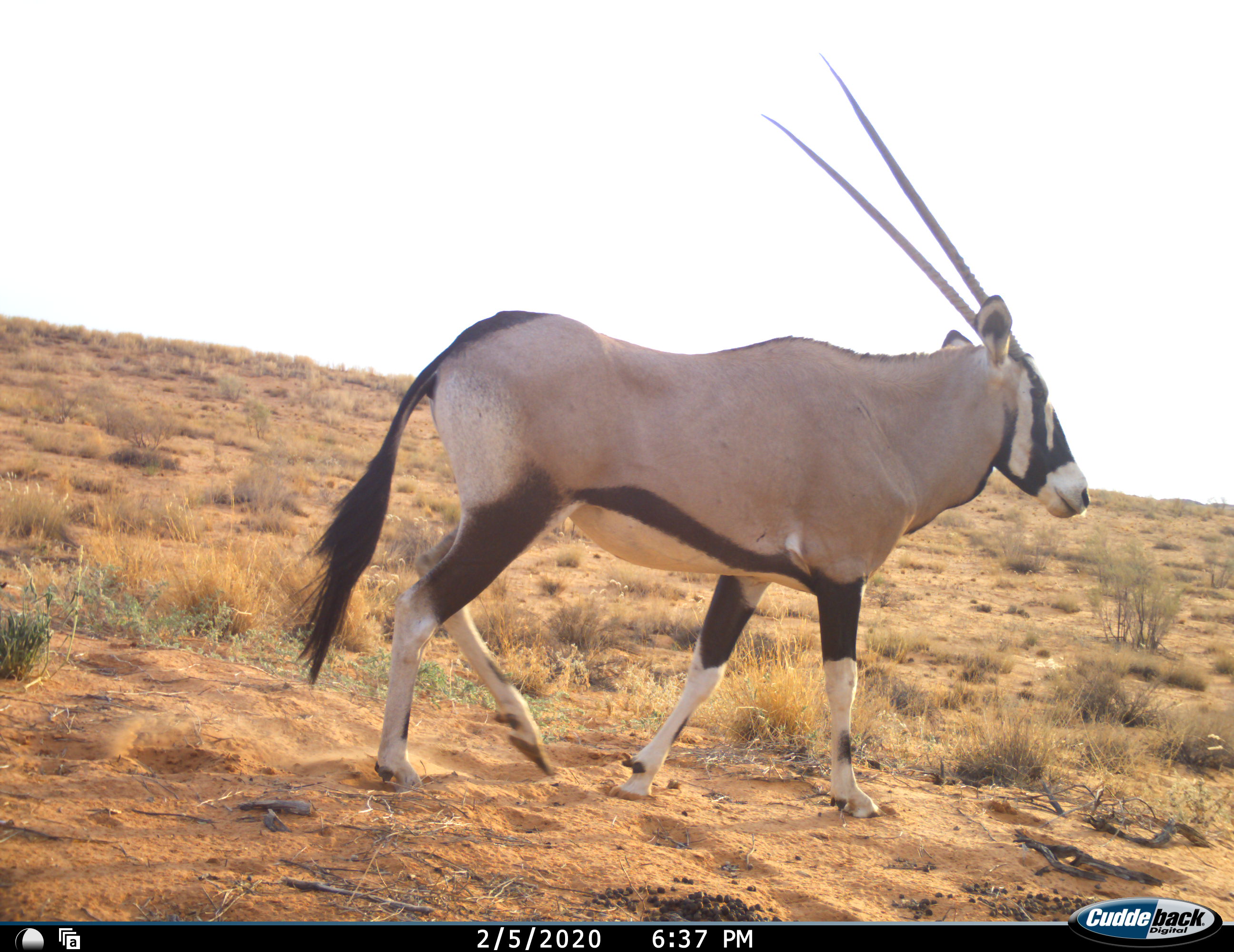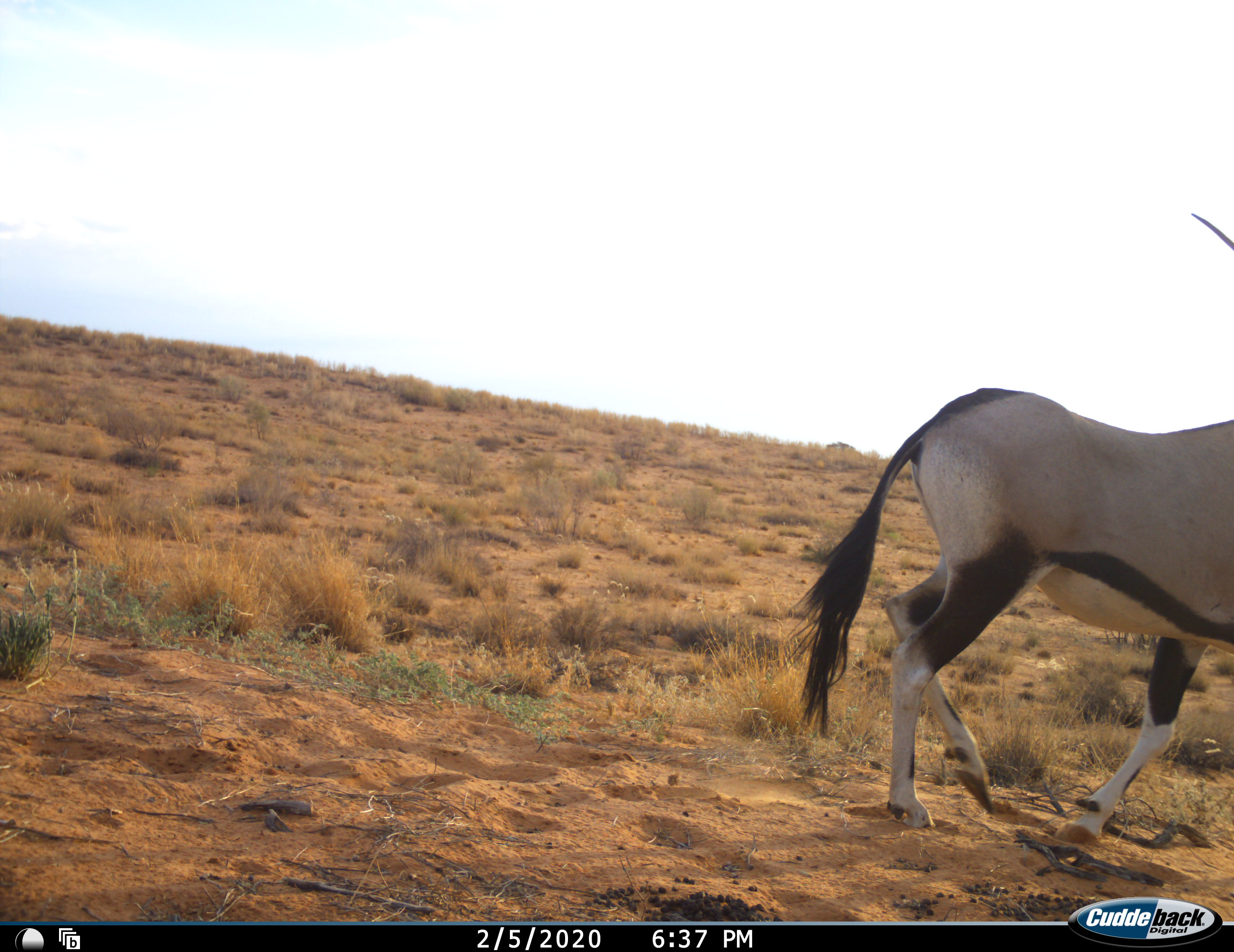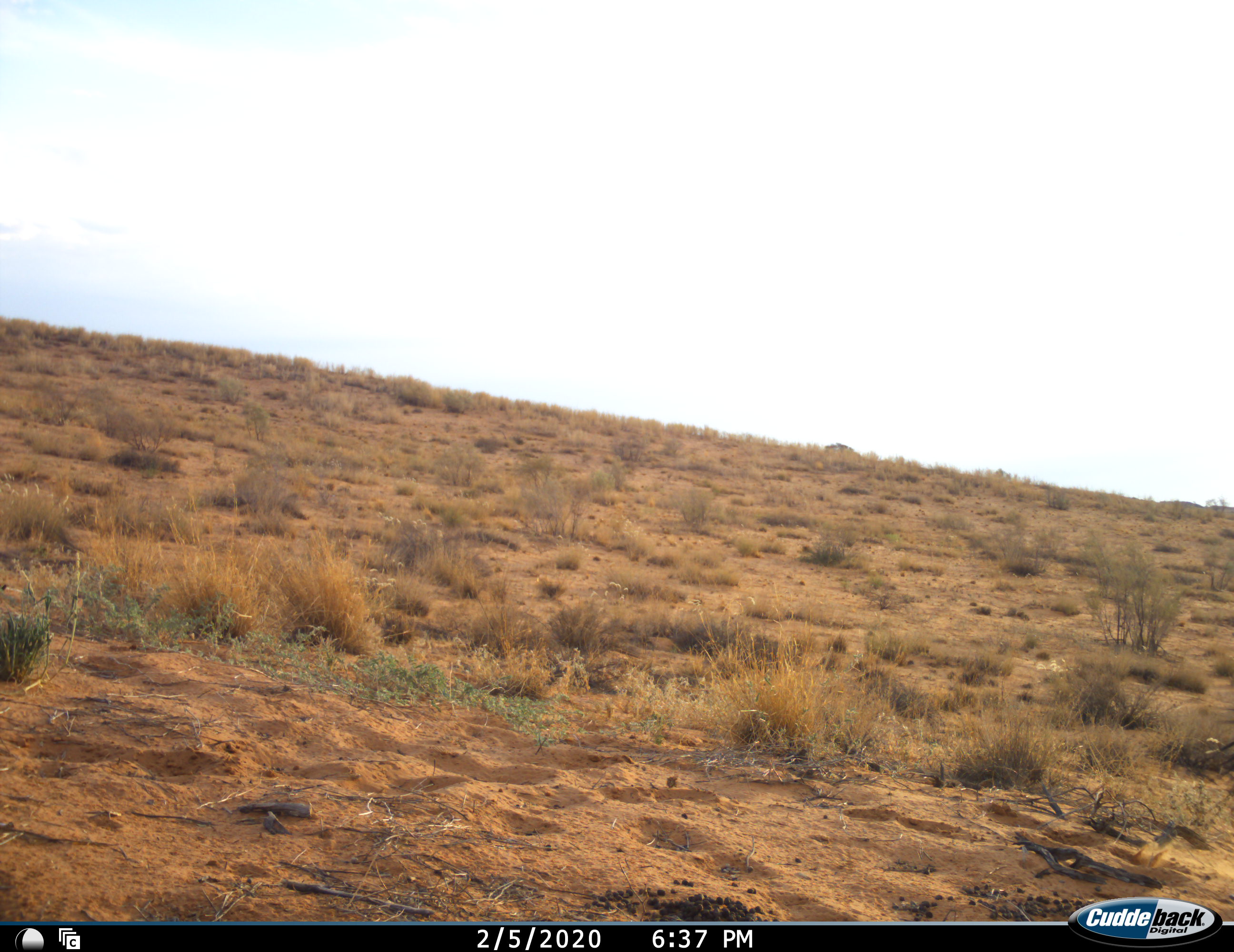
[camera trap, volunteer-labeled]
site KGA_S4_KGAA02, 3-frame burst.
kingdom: Animalia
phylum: Chordata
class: Mammalia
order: Artiodactyla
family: Bovidae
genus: Oryx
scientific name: Oryx gazella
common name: gemsbok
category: oryx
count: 1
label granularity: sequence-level